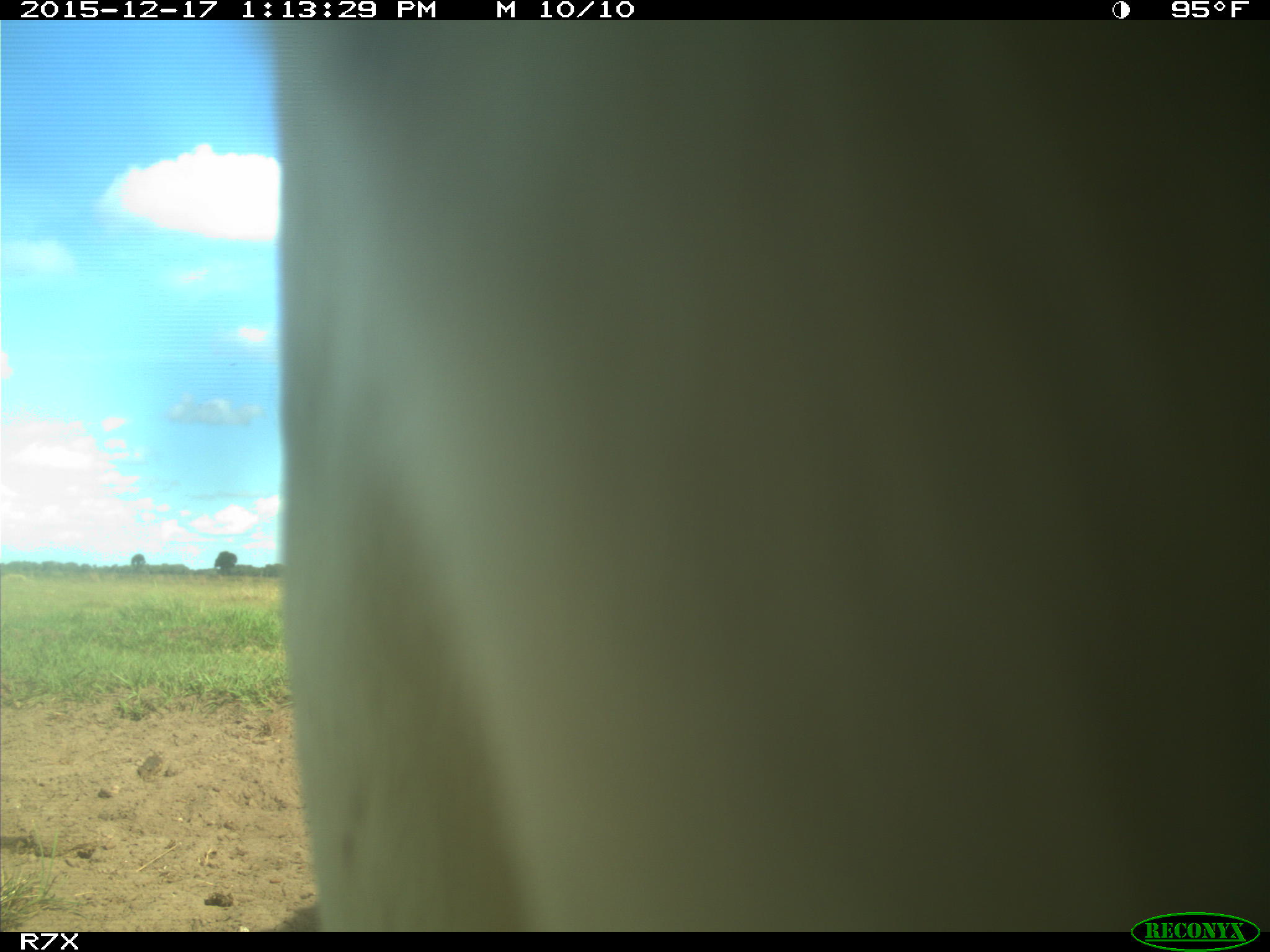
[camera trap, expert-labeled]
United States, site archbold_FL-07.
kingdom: Animalia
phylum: Chordata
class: Mammalia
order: Artiodactyla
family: Bovidae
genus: Bos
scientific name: Bos taurus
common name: domestic cow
Bos taurus (domestic cow).